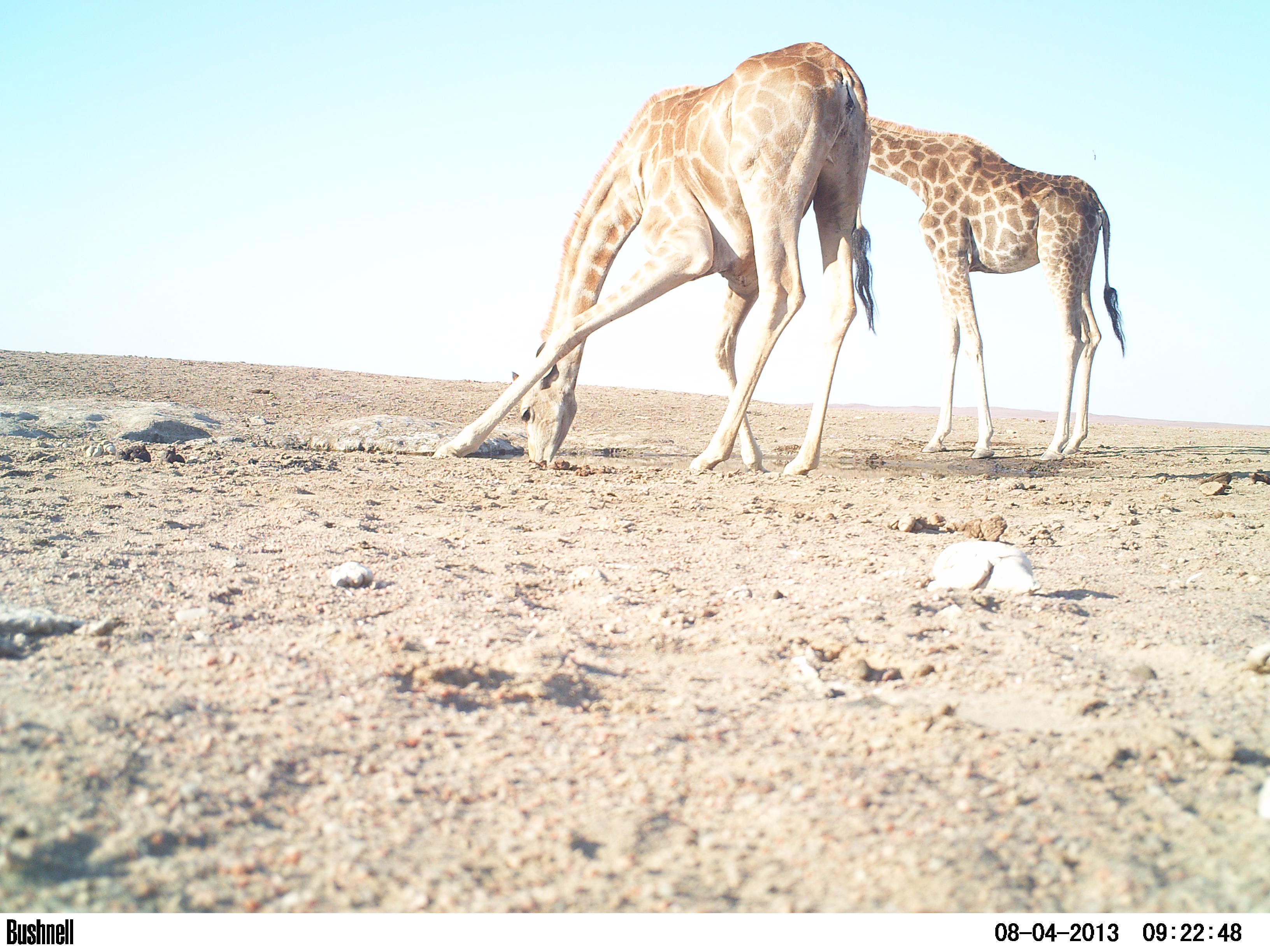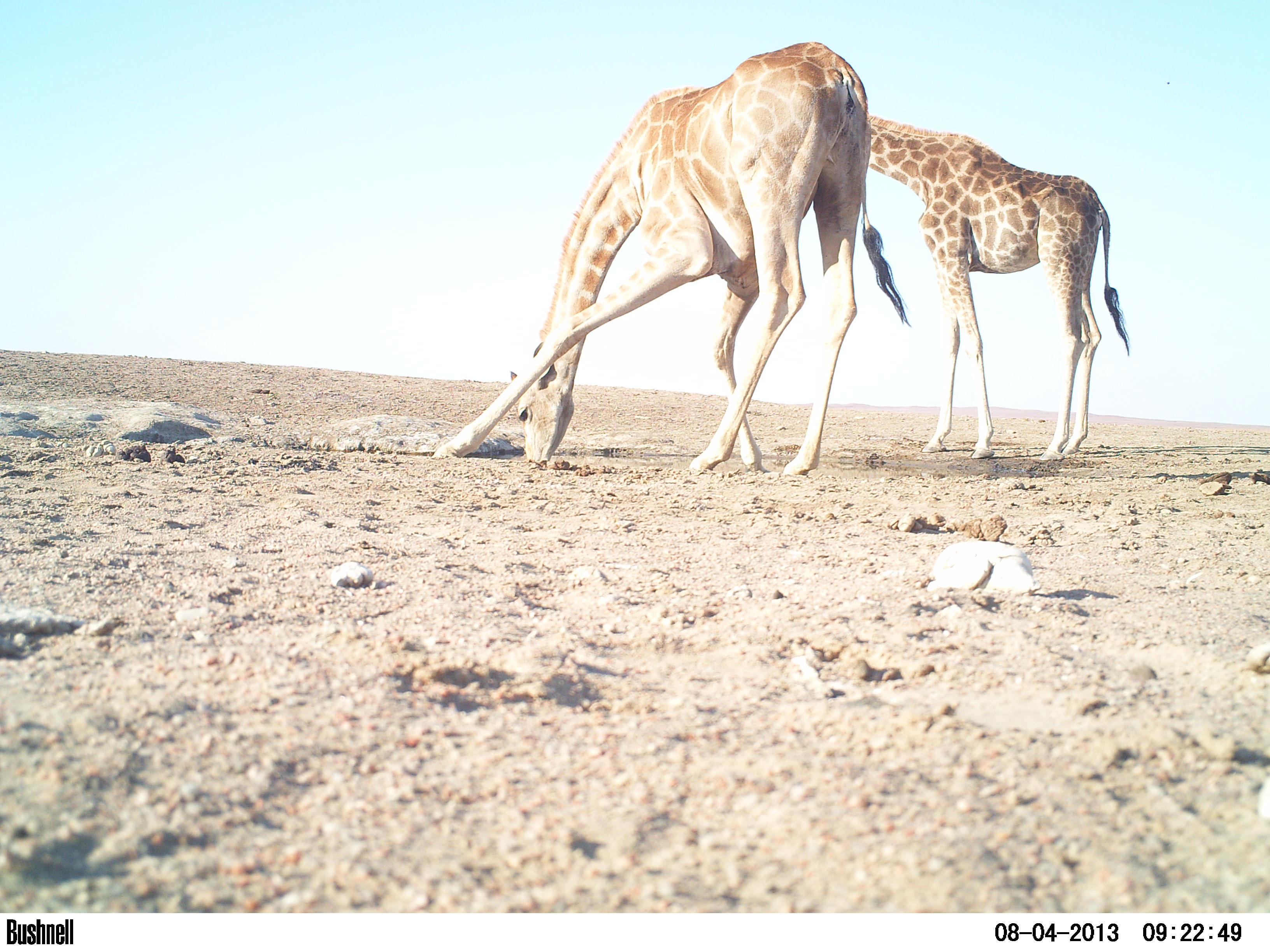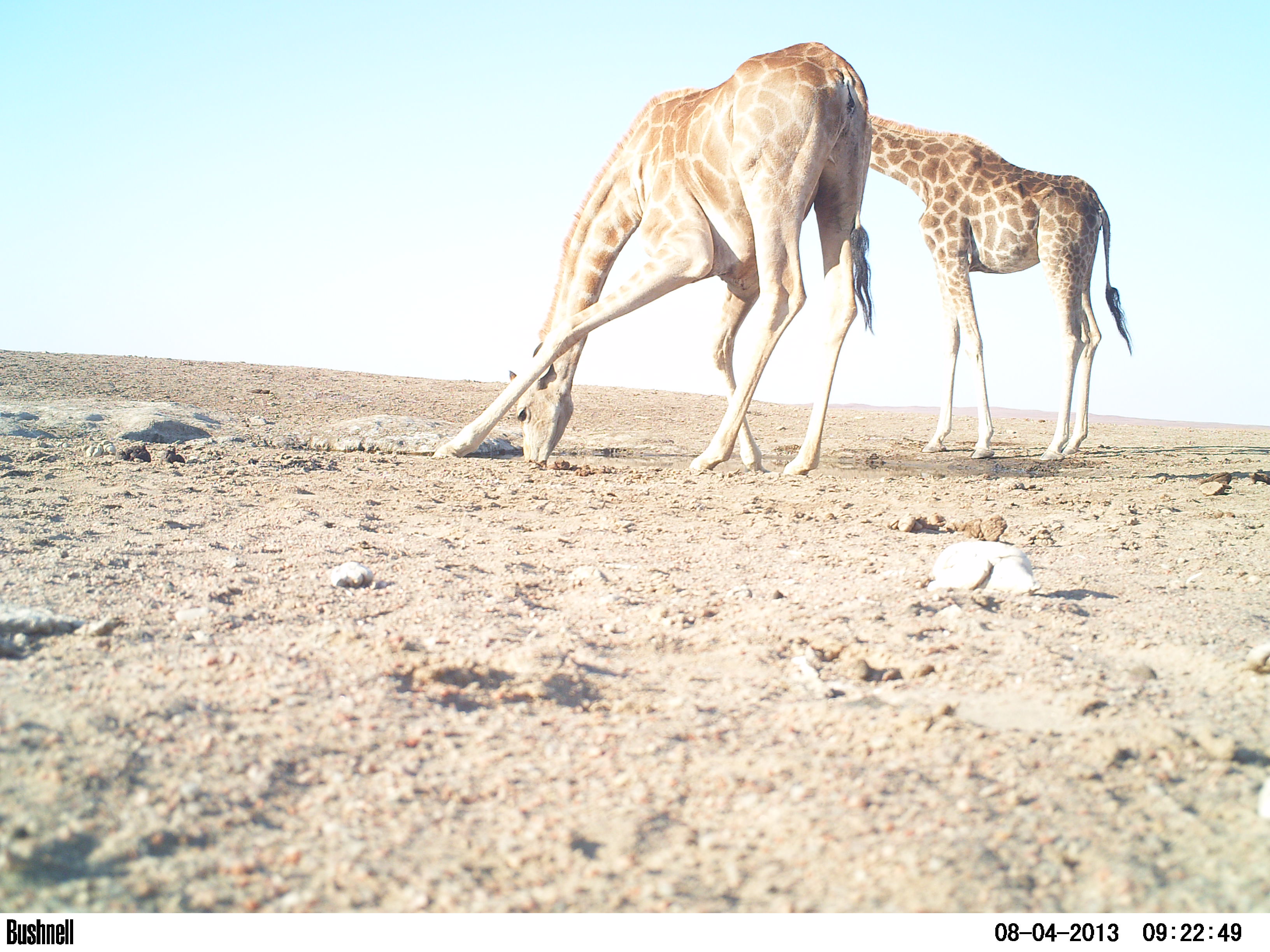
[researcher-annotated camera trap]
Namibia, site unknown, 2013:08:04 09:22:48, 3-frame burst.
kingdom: Animalia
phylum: Chordata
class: Mammalia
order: Artiodactyla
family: Giraffidae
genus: Giraffa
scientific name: Giraffa camelopardalis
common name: giraffe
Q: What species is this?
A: Giraffa camelopardalis (giraffe).